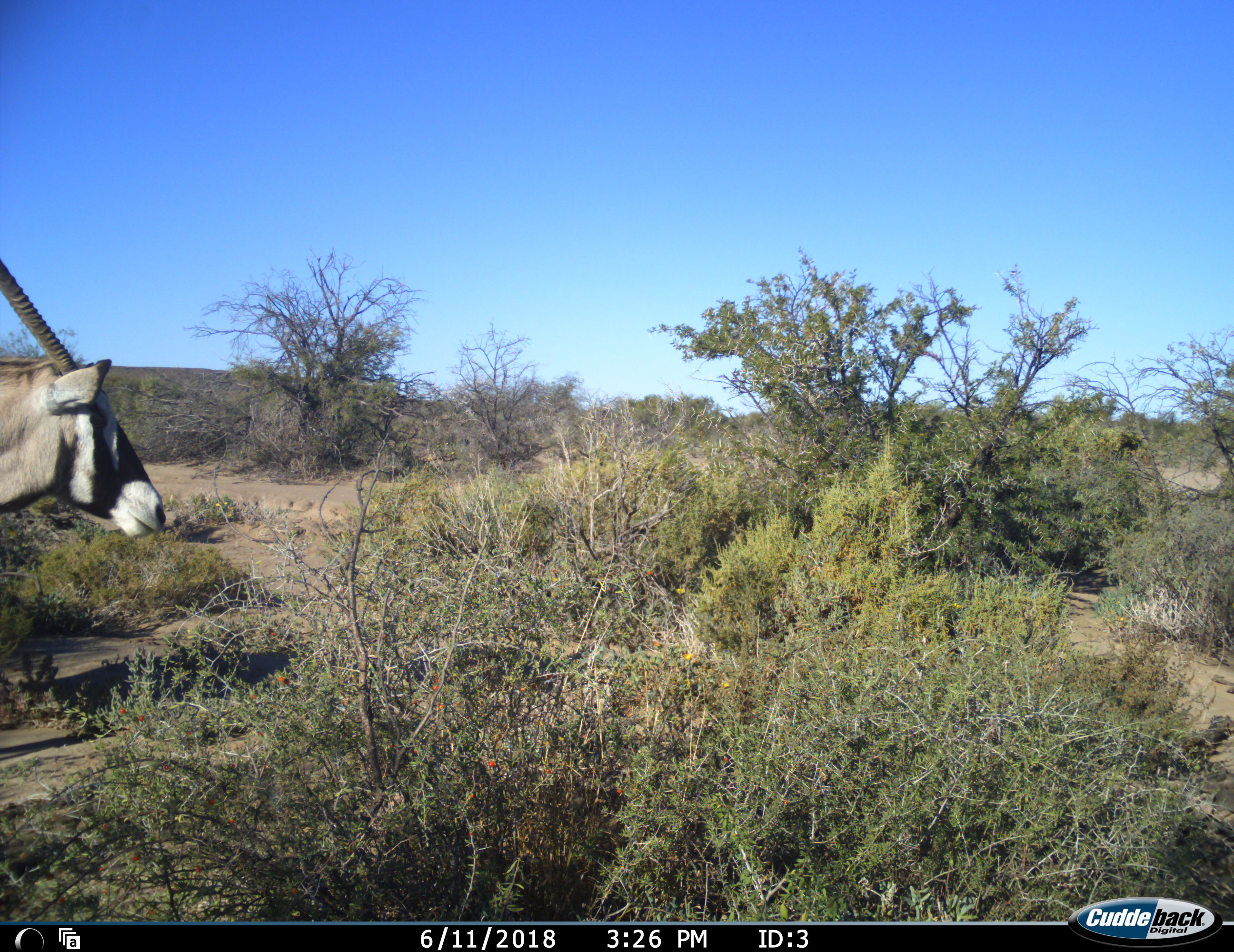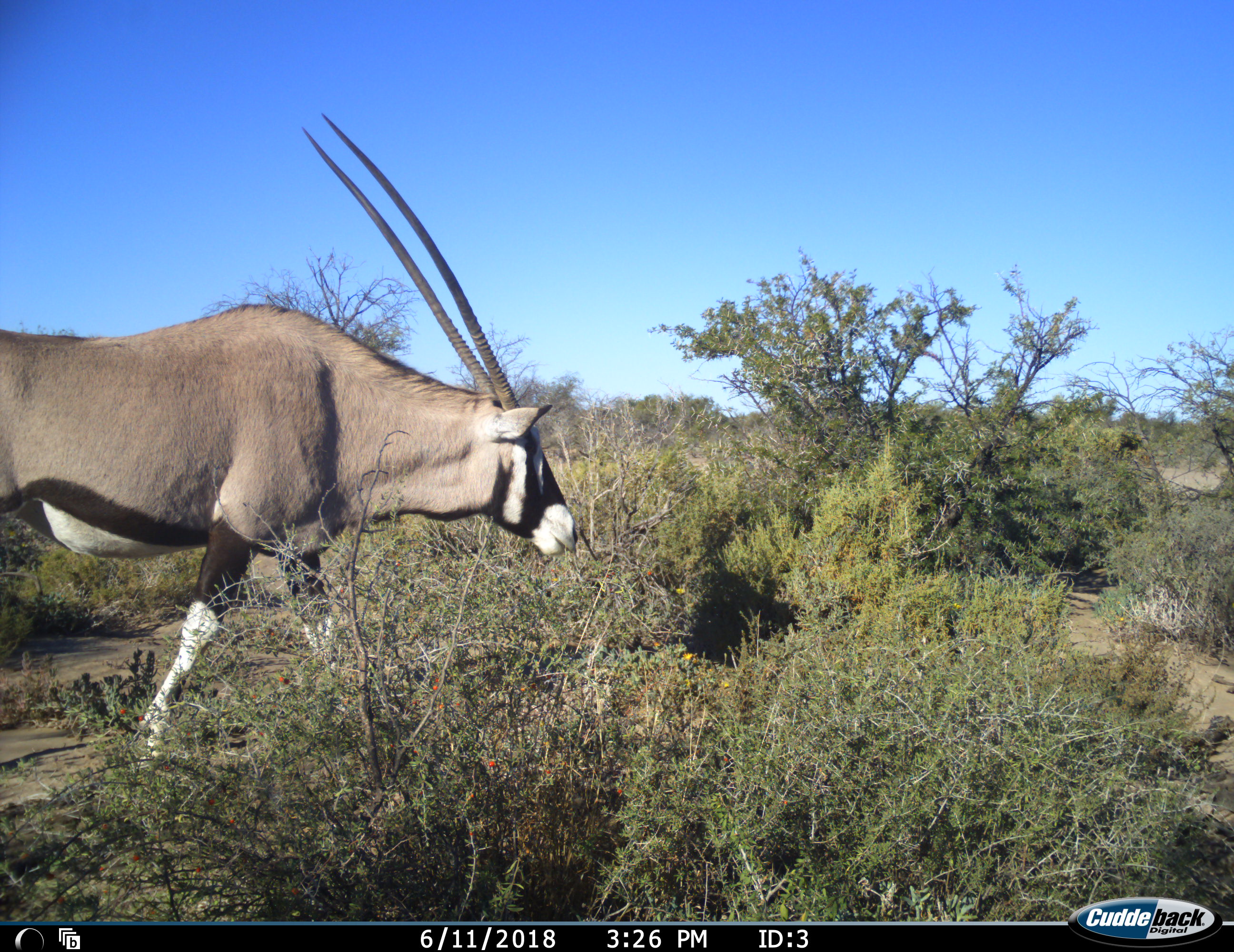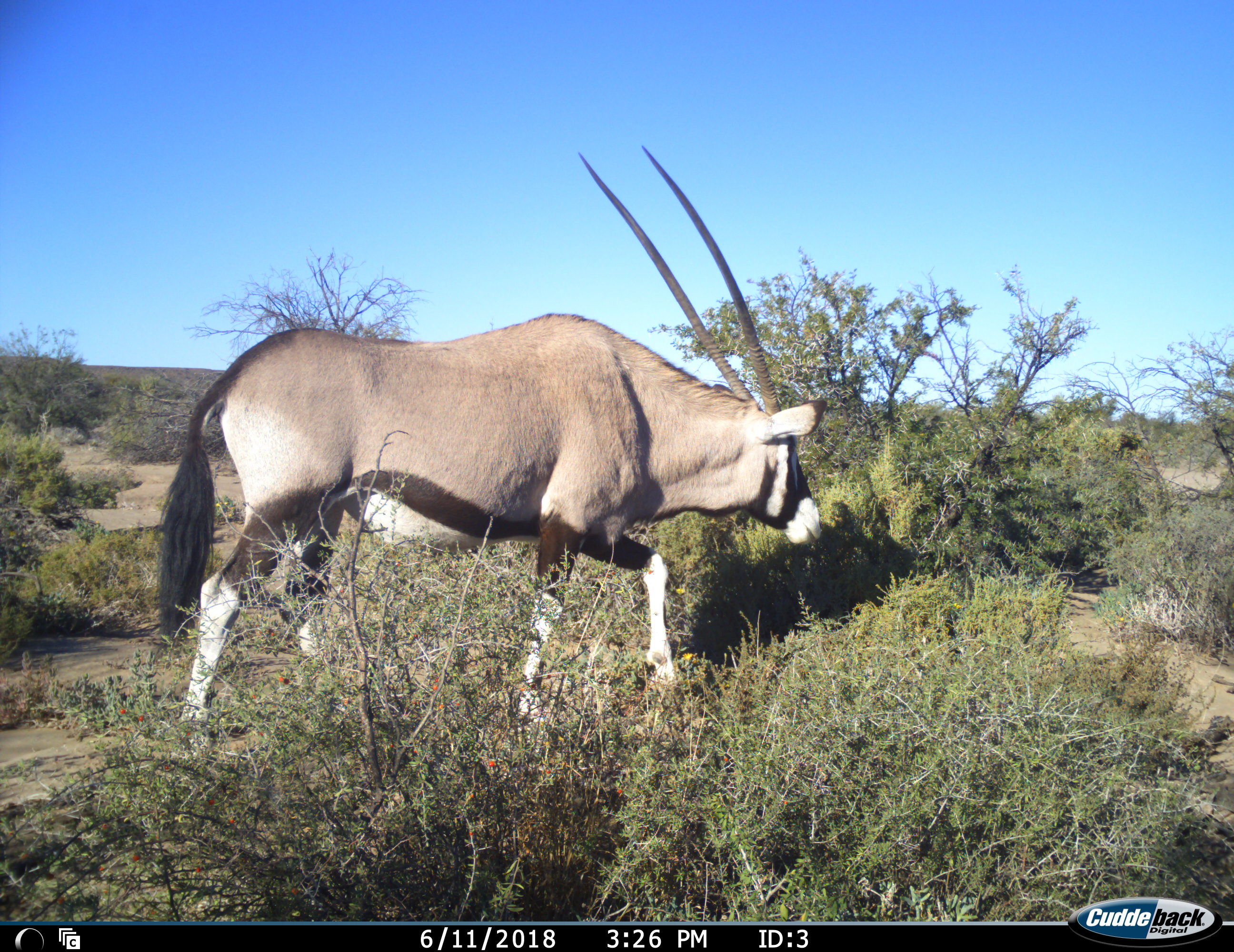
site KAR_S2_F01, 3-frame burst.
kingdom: Animalia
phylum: Chordata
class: Mammalia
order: Artiodactyla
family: Bovidae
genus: Oryx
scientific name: Oryx gazella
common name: gemsbok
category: oryx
Oryx (gemsbok) (Oryx gazella), count 1. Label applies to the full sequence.